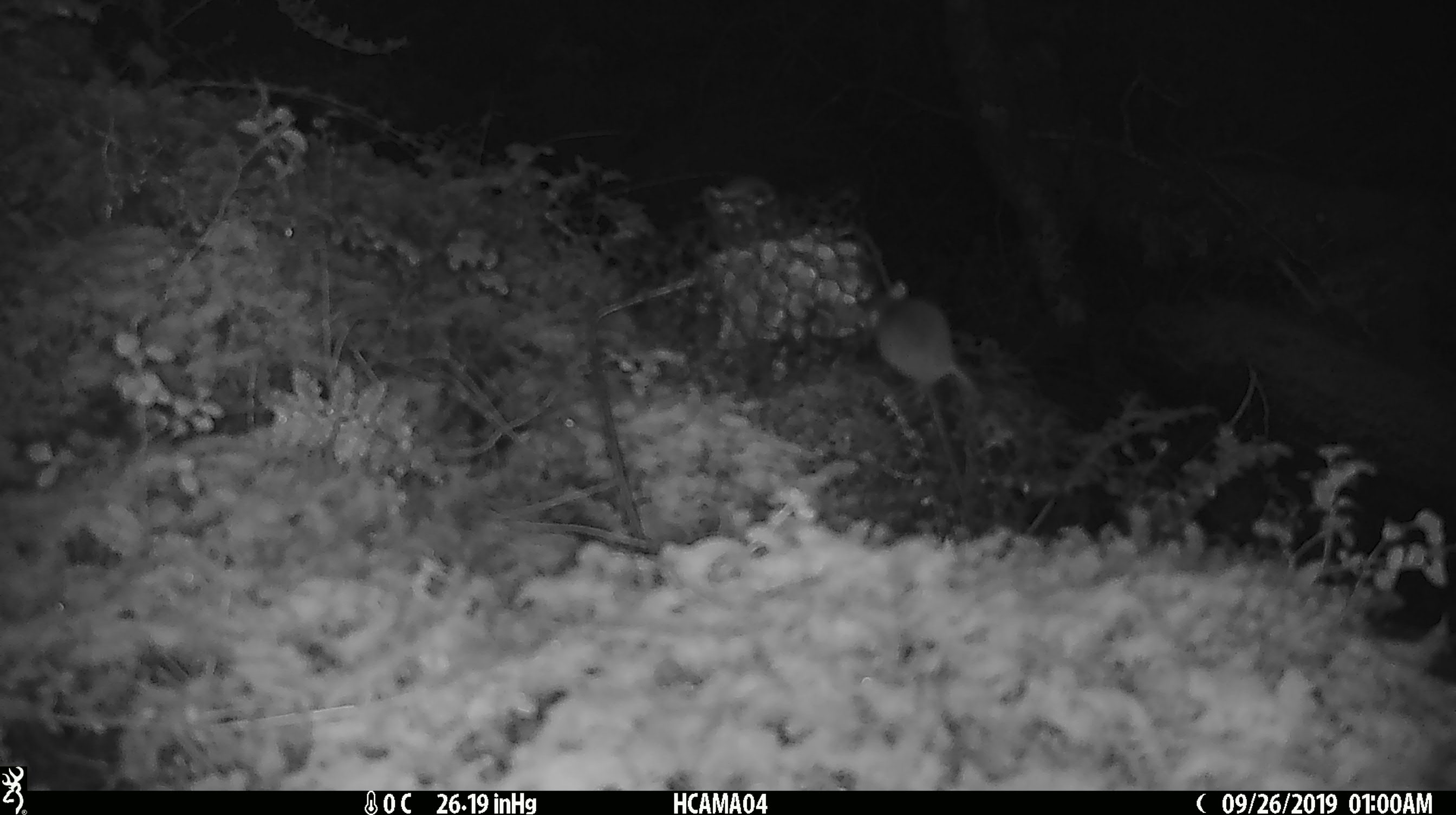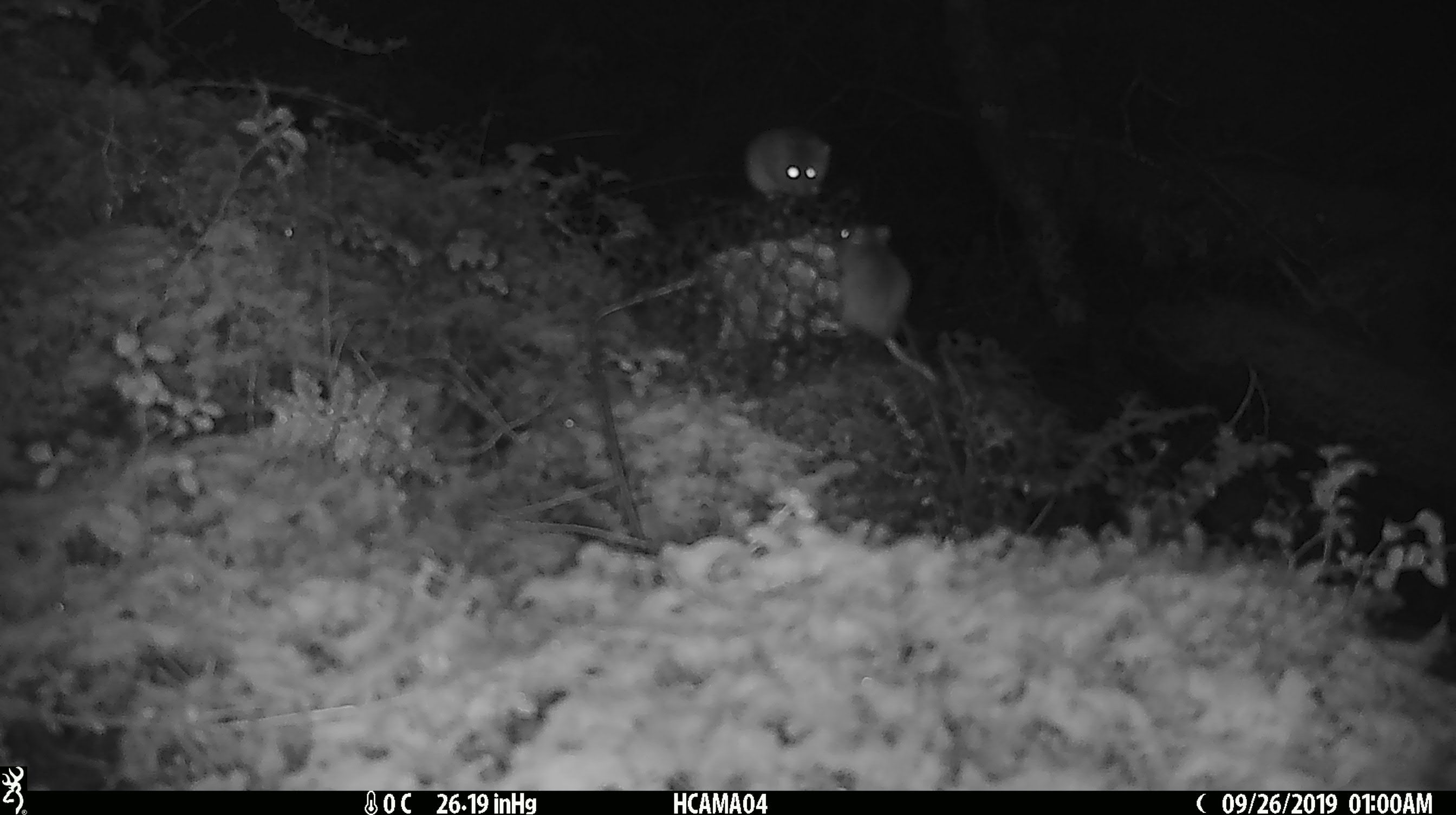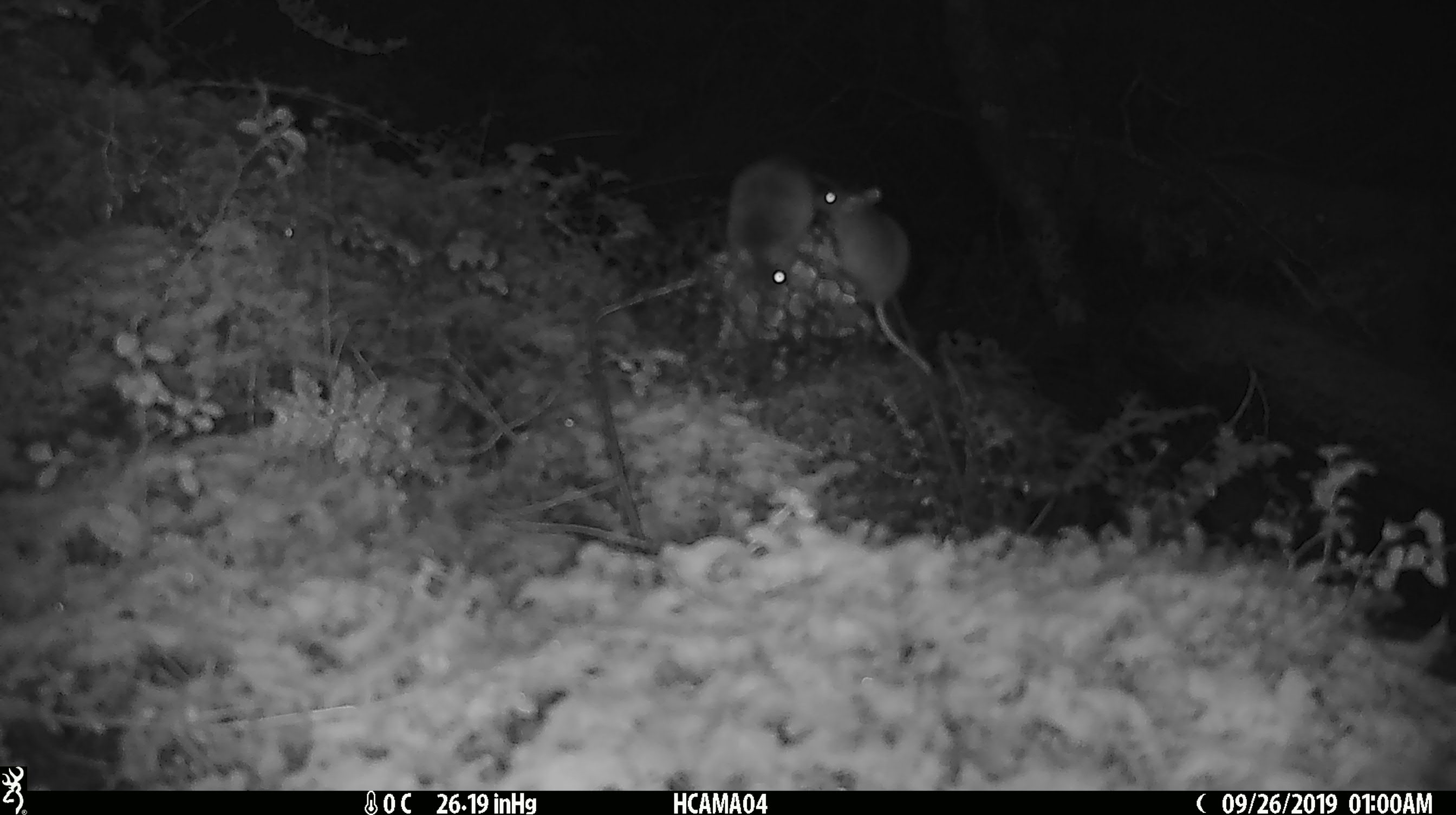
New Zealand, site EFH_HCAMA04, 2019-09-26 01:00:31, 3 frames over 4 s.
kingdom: Animalia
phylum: Chordata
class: Mammalia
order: Rodentia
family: Muridae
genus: Mus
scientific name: Mus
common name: mouse